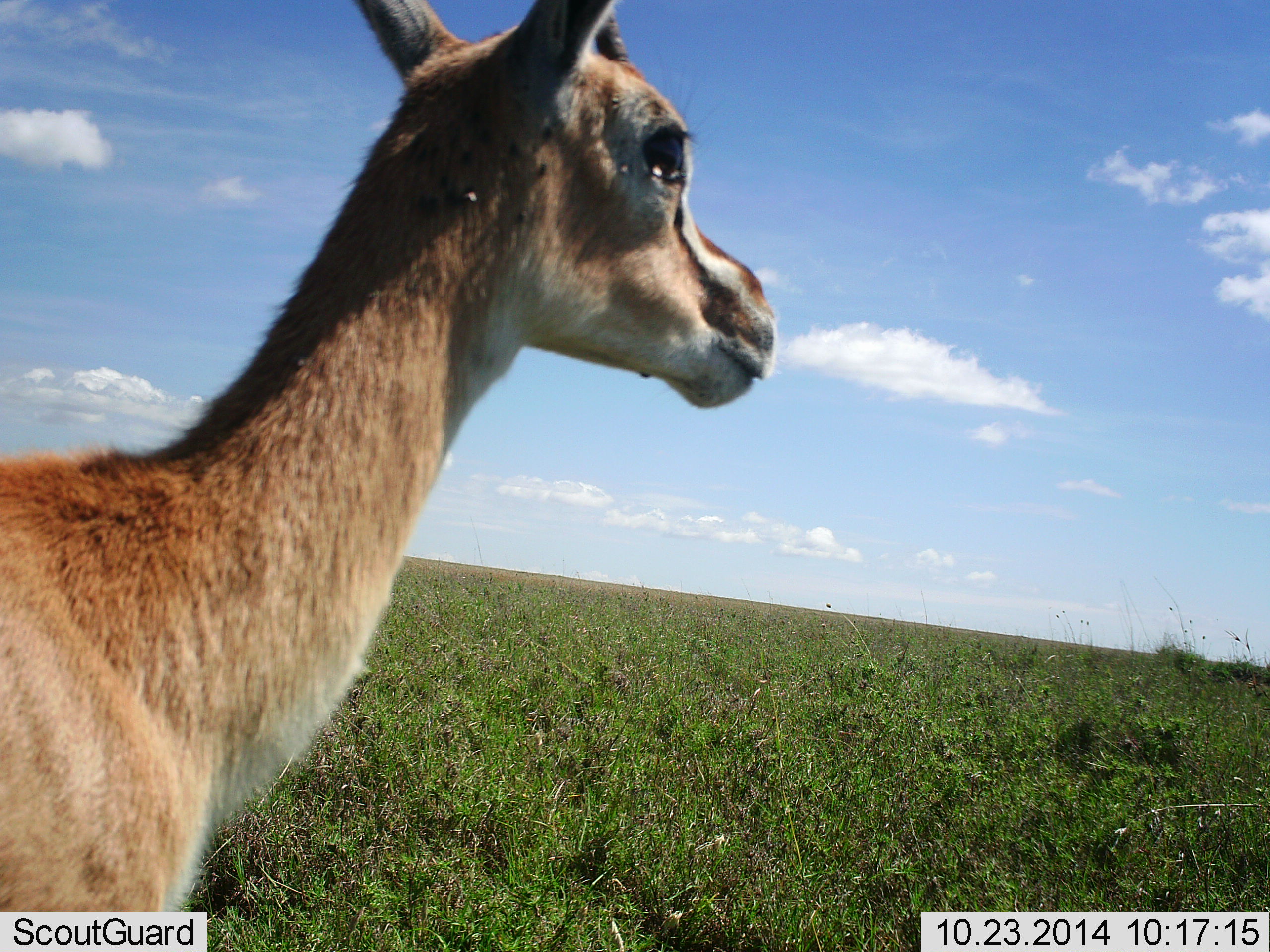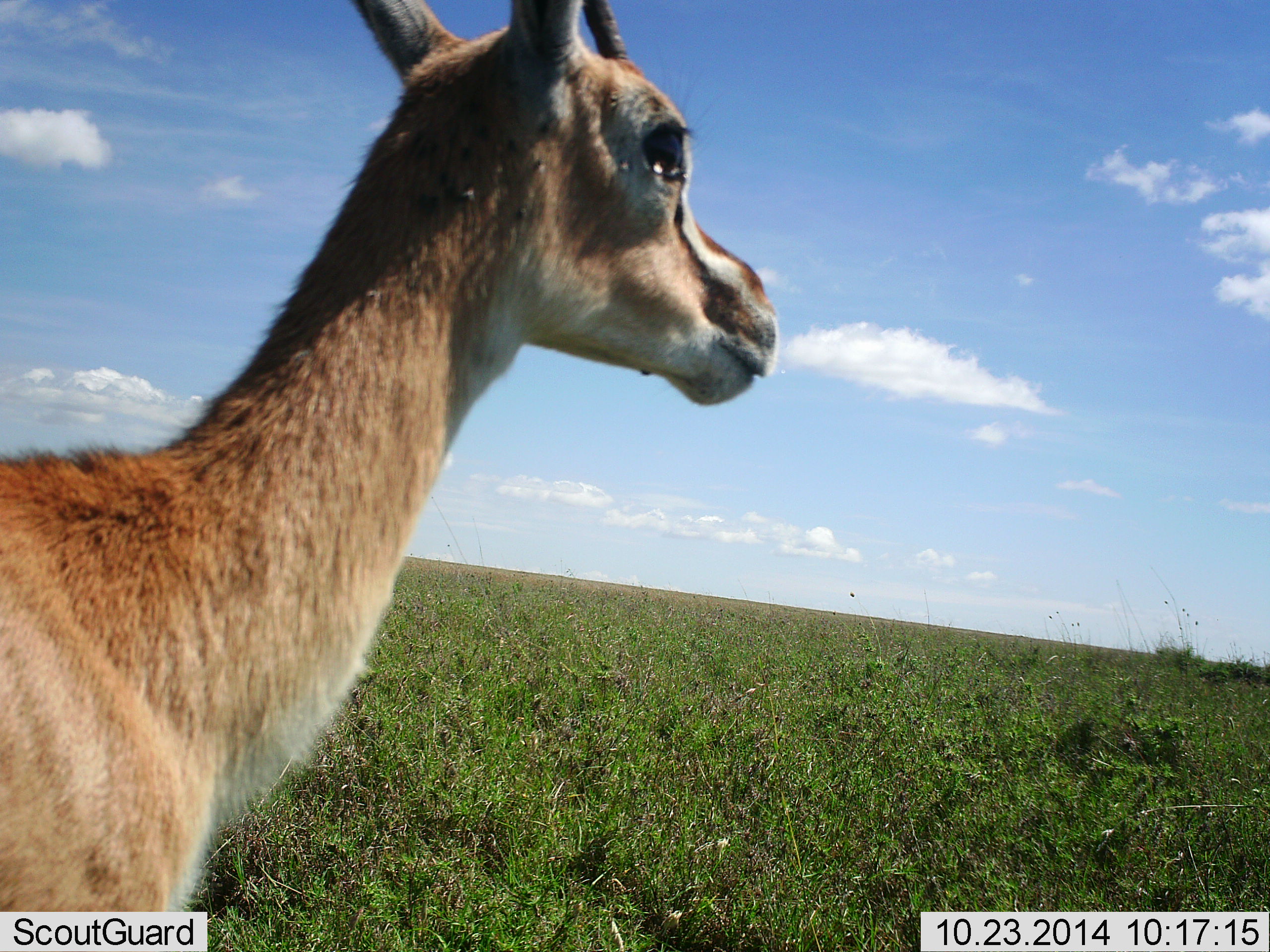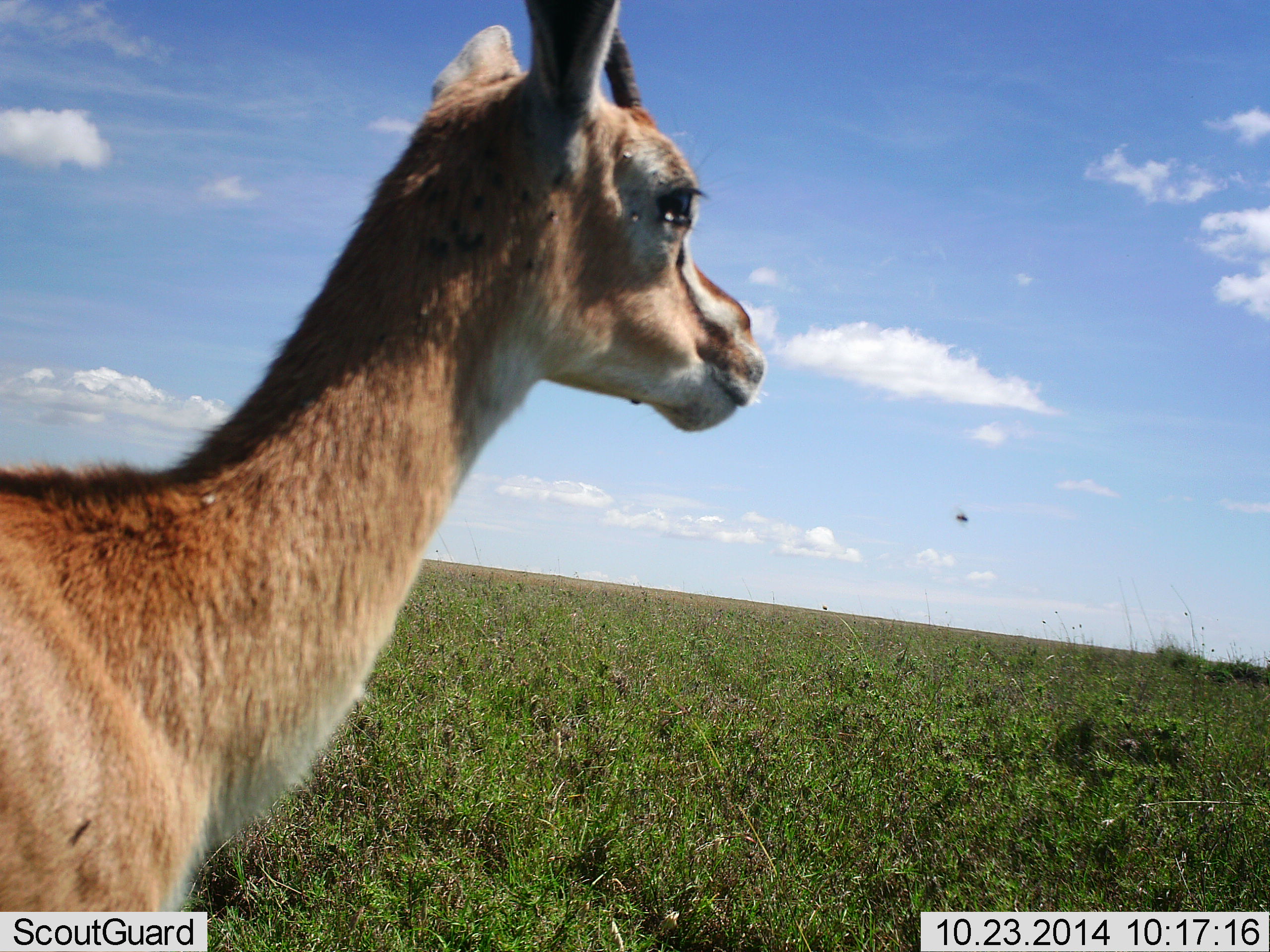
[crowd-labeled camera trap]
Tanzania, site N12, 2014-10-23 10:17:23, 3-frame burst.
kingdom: Animalia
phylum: Chordata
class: Mammalia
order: Artiodactyla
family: Bovidae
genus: Eudorcas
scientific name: Eudorcas thomsonii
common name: thomson's gazelle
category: gazellethomsons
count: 1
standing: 100%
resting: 0%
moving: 0%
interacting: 0%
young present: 0%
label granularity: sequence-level